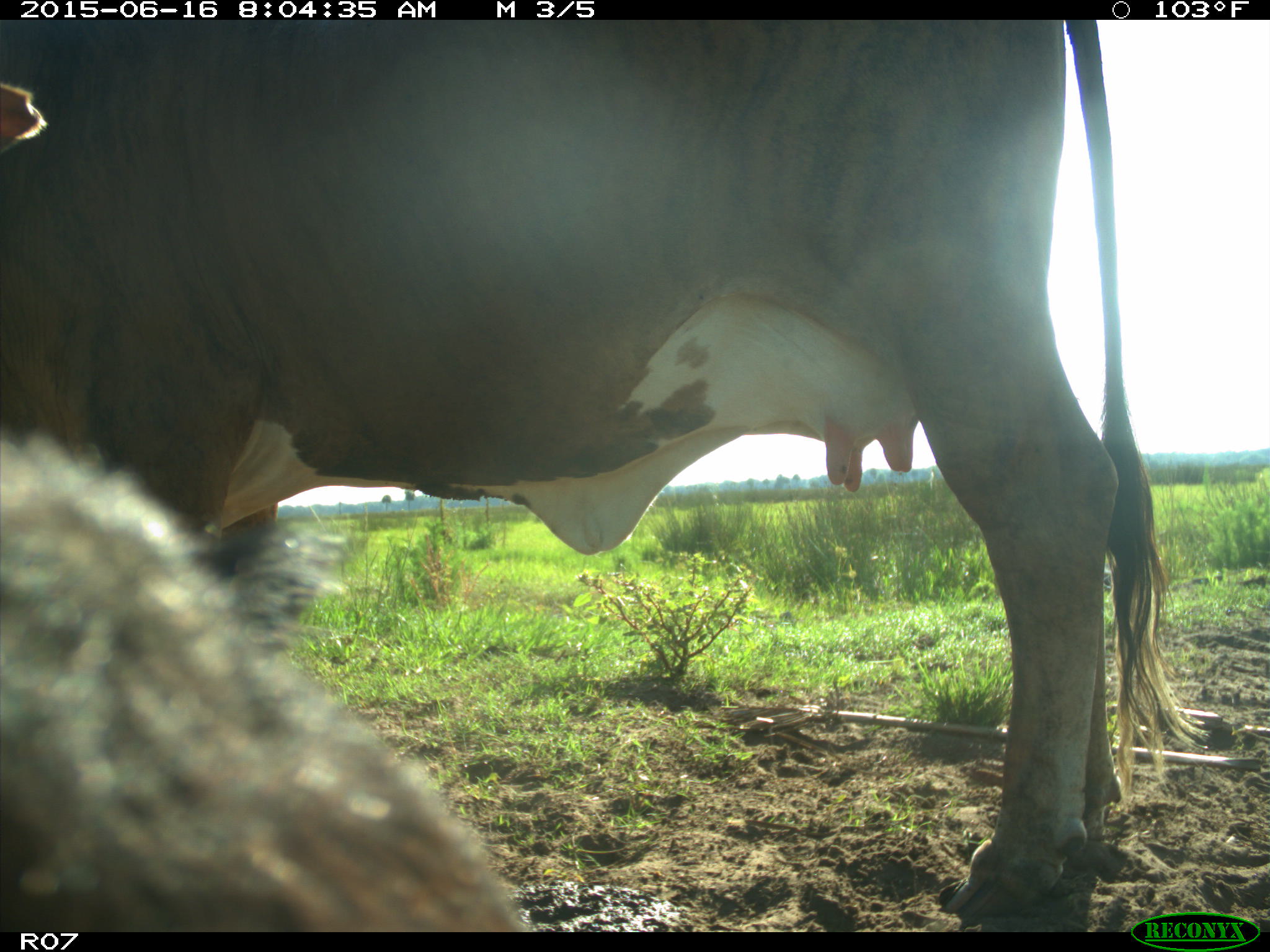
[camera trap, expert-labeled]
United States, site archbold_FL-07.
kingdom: Animalia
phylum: Chordata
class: Mammalia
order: Artiodactyla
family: Bovidae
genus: Bos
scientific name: Bos taurus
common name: domestic cow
Bos taurus (domestic cow).